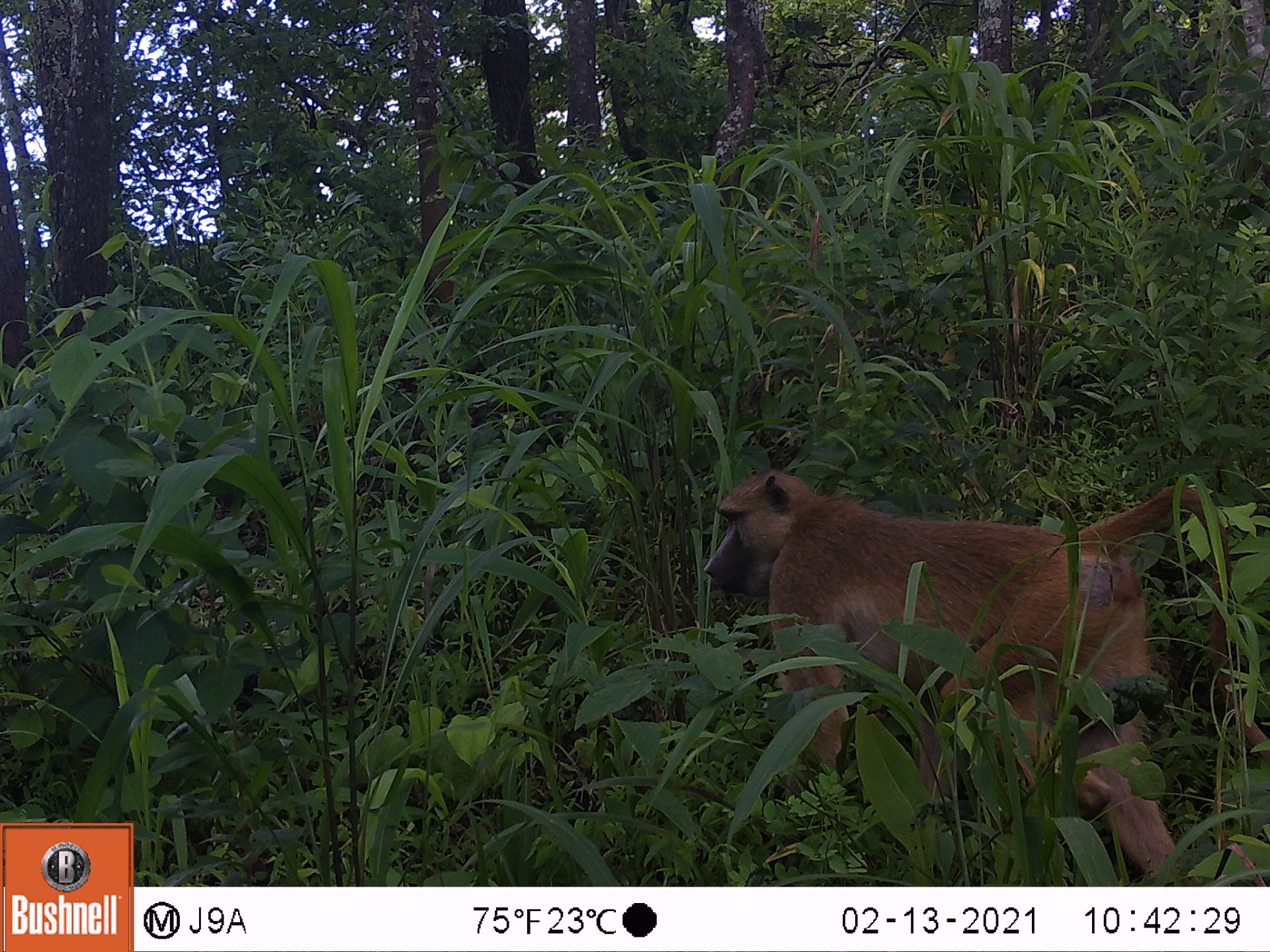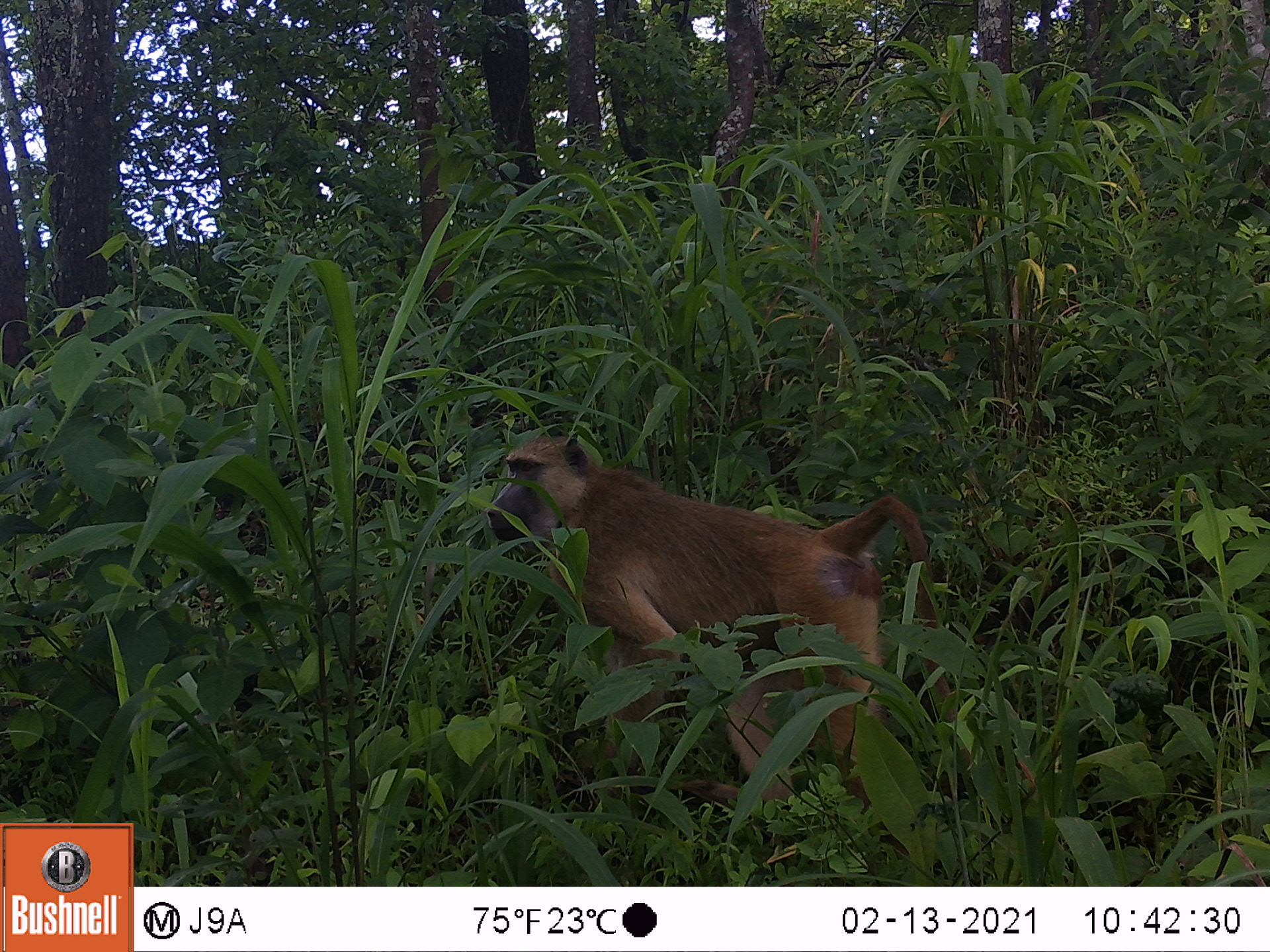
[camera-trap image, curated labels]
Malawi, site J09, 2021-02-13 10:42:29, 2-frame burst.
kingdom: Animalia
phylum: Chordata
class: Mammalia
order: Primates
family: Cercopithecidae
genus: Papio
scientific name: Papio cynocephalus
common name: yellow baboon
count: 1